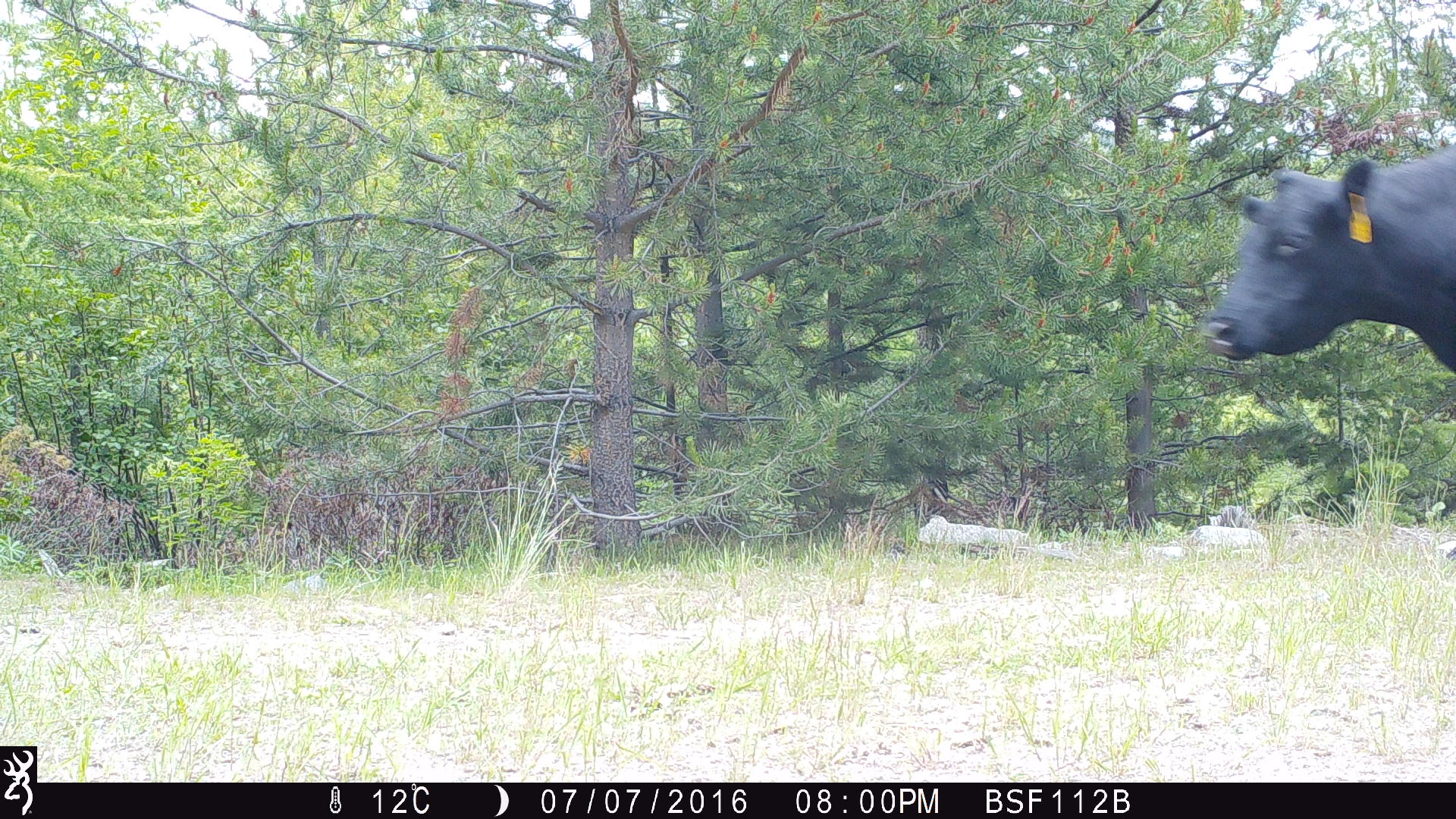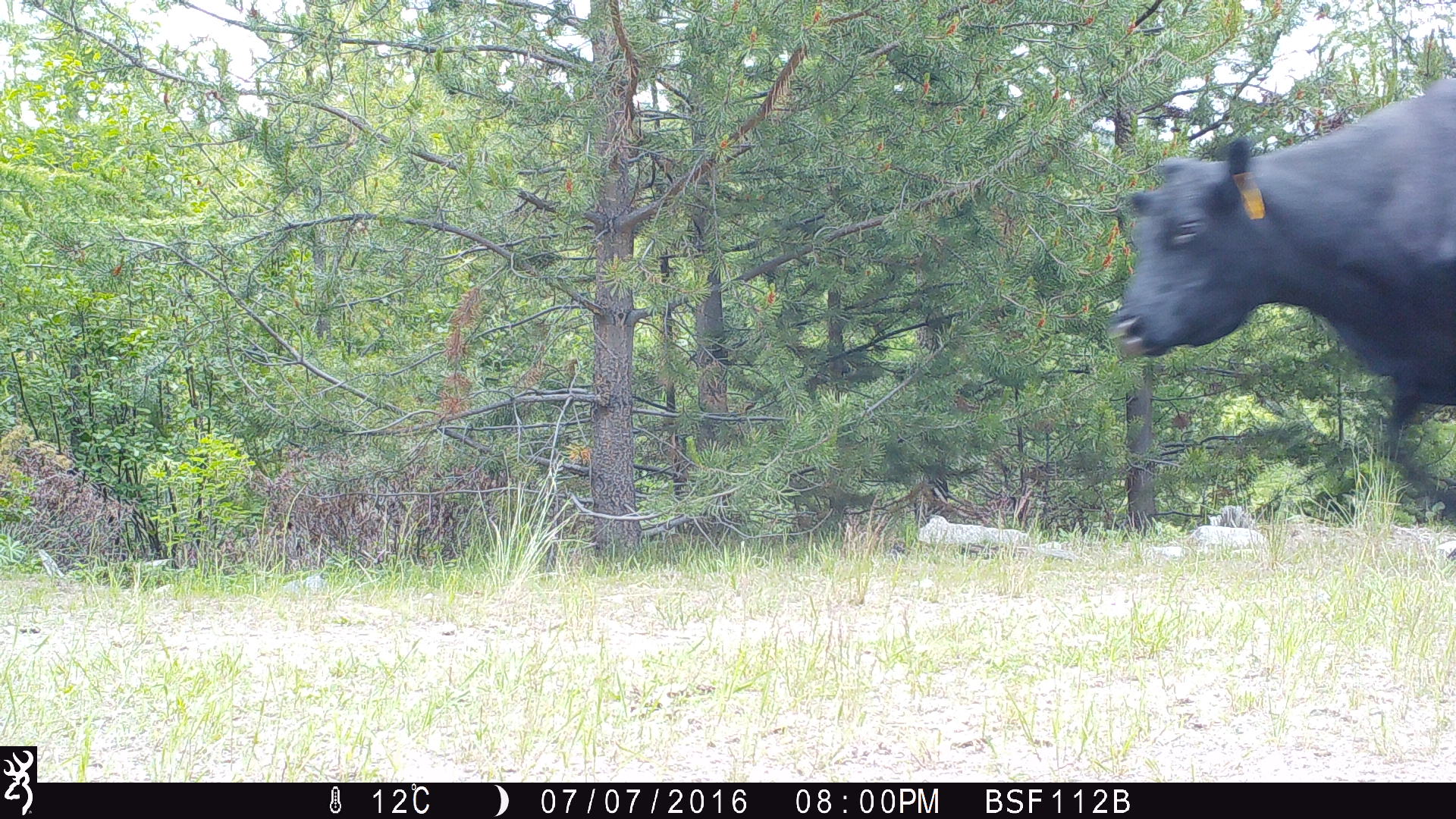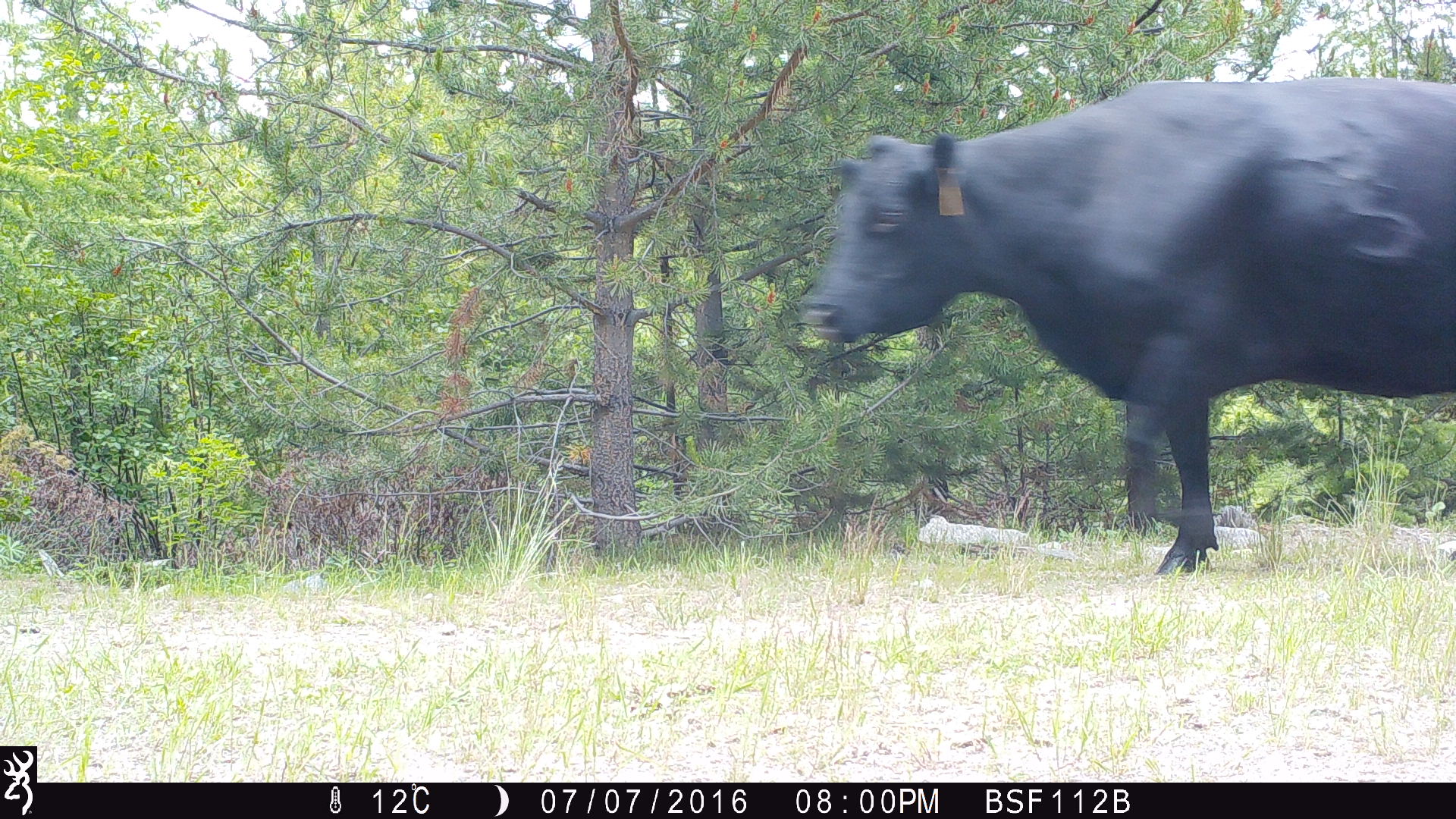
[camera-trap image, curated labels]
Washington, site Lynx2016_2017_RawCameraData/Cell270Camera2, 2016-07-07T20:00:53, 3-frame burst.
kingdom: Animalia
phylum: Chordata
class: Mammalia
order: Artiodactyla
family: Bovidae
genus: Bos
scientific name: Bos taurus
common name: domestic cattle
Domestic cattle (Bos taurus). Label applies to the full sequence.